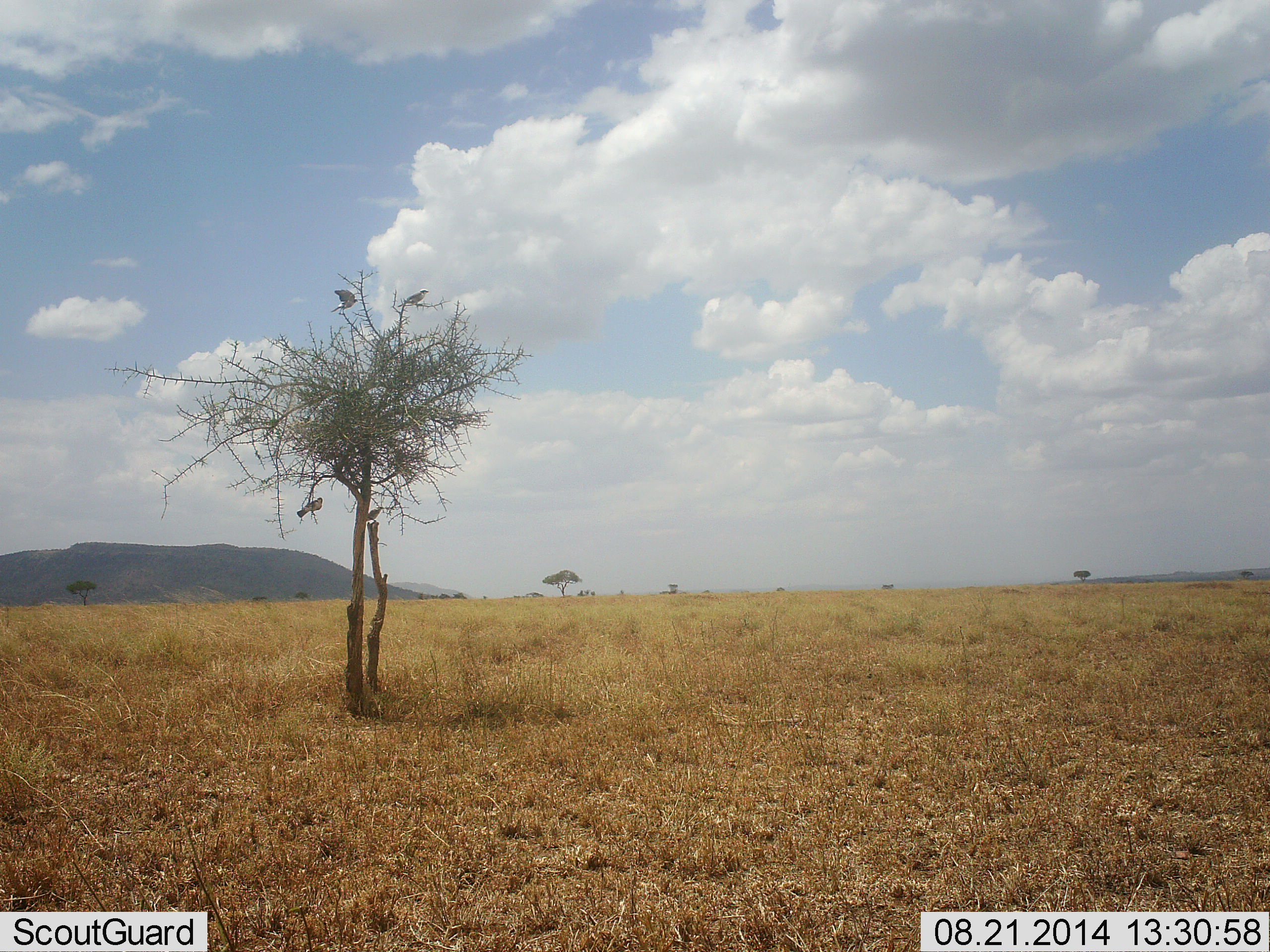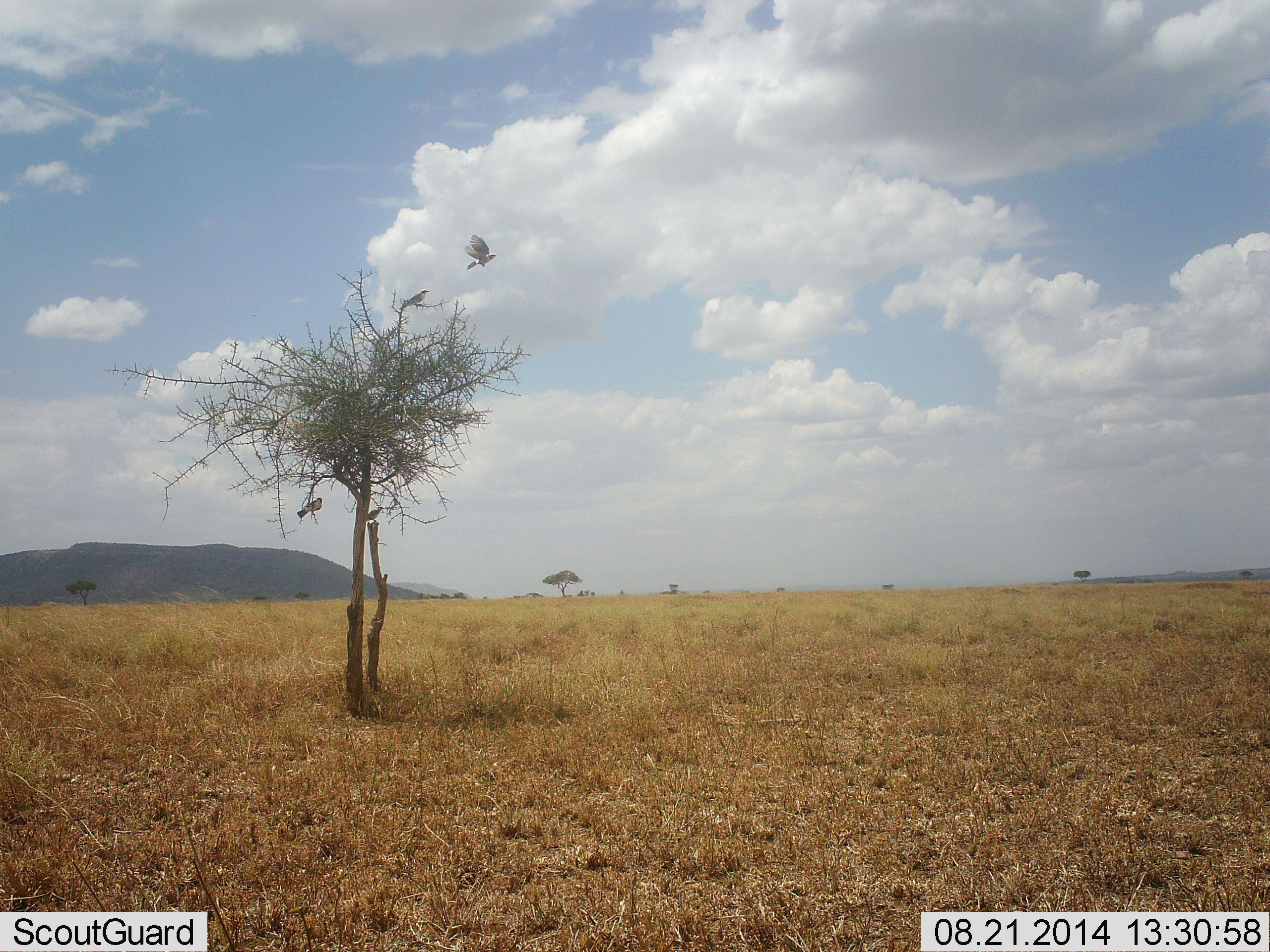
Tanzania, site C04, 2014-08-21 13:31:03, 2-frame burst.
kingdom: Animalia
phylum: Chordata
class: Aves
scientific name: Aves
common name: bird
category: otherbird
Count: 2.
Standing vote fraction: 0%.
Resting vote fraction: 40%.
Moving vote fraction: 100%.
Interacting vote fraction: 0%.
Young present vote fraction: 0%.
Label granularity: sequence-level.